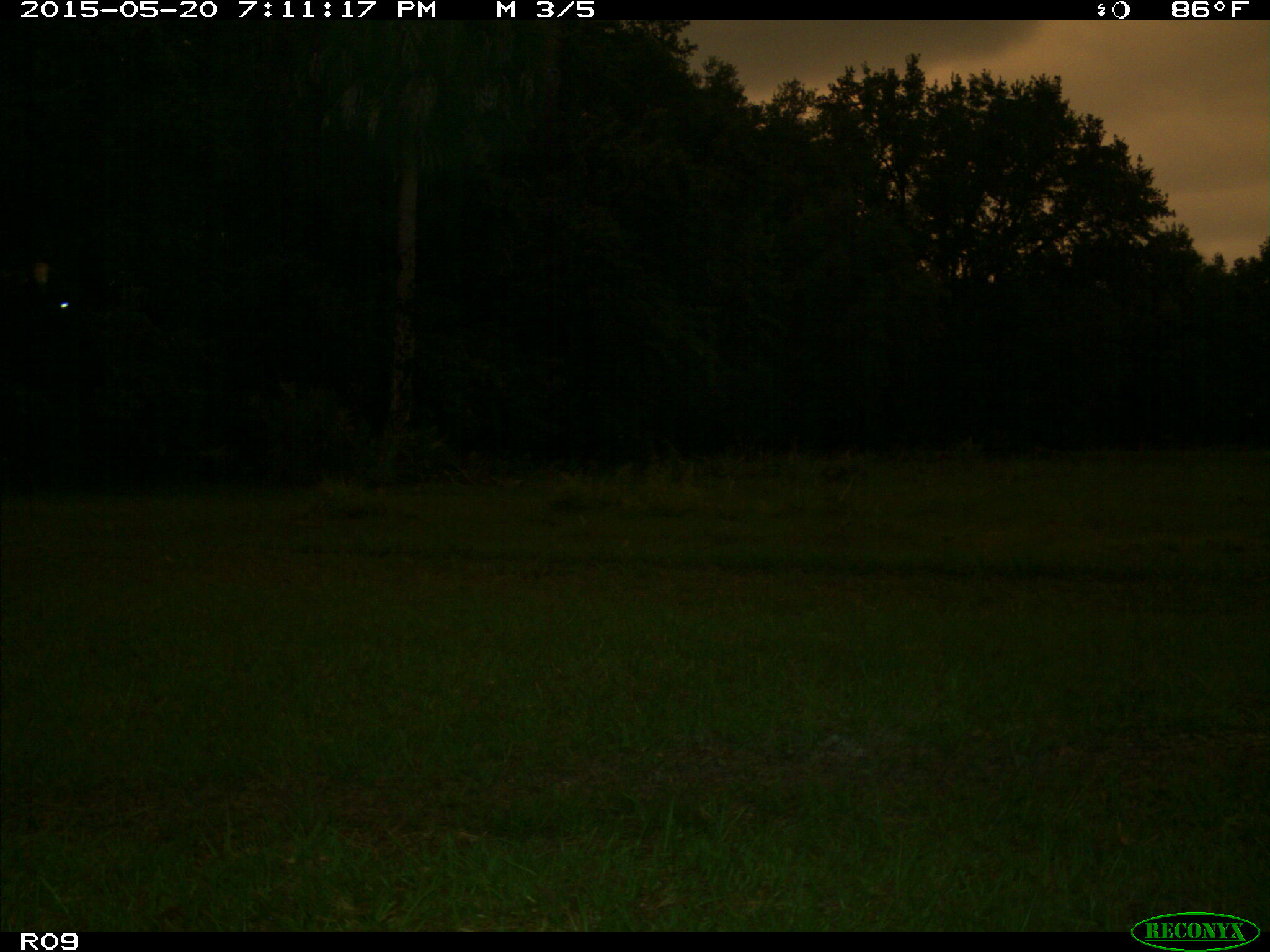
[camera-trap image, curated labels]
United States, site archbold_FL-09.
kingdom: Animalia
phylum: Chordata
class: Mammalia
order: Artiodactyla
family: Bovidae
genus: Bos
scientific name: Bos taurus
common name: domestic cow